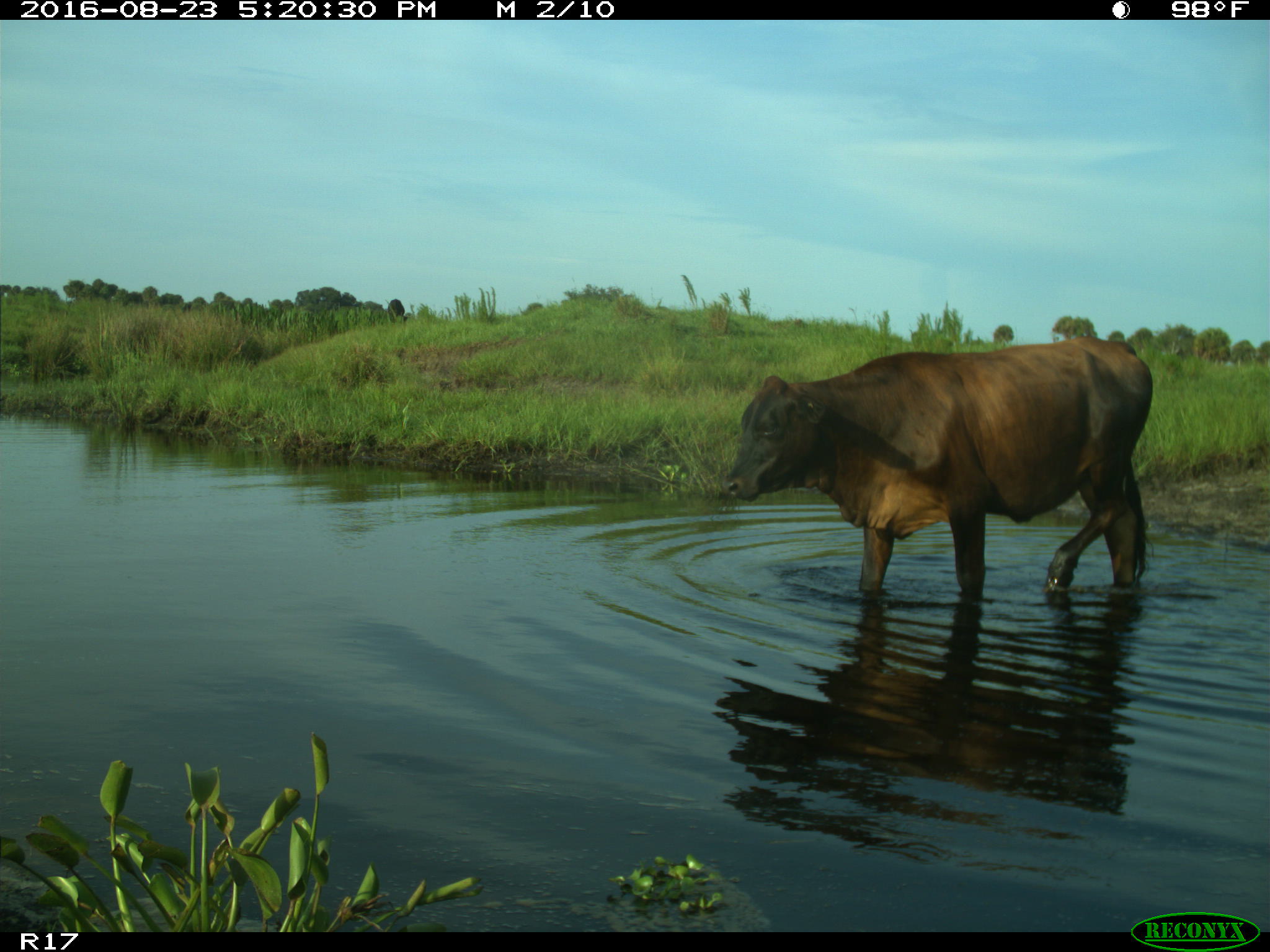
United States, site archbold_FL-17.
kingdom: Animalia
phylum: Chordata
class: Mammalia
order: Artiodactyla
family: Bovidae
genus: Bos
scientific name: Bos taurus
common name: domestic cow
Bos taurus (domestic cow).